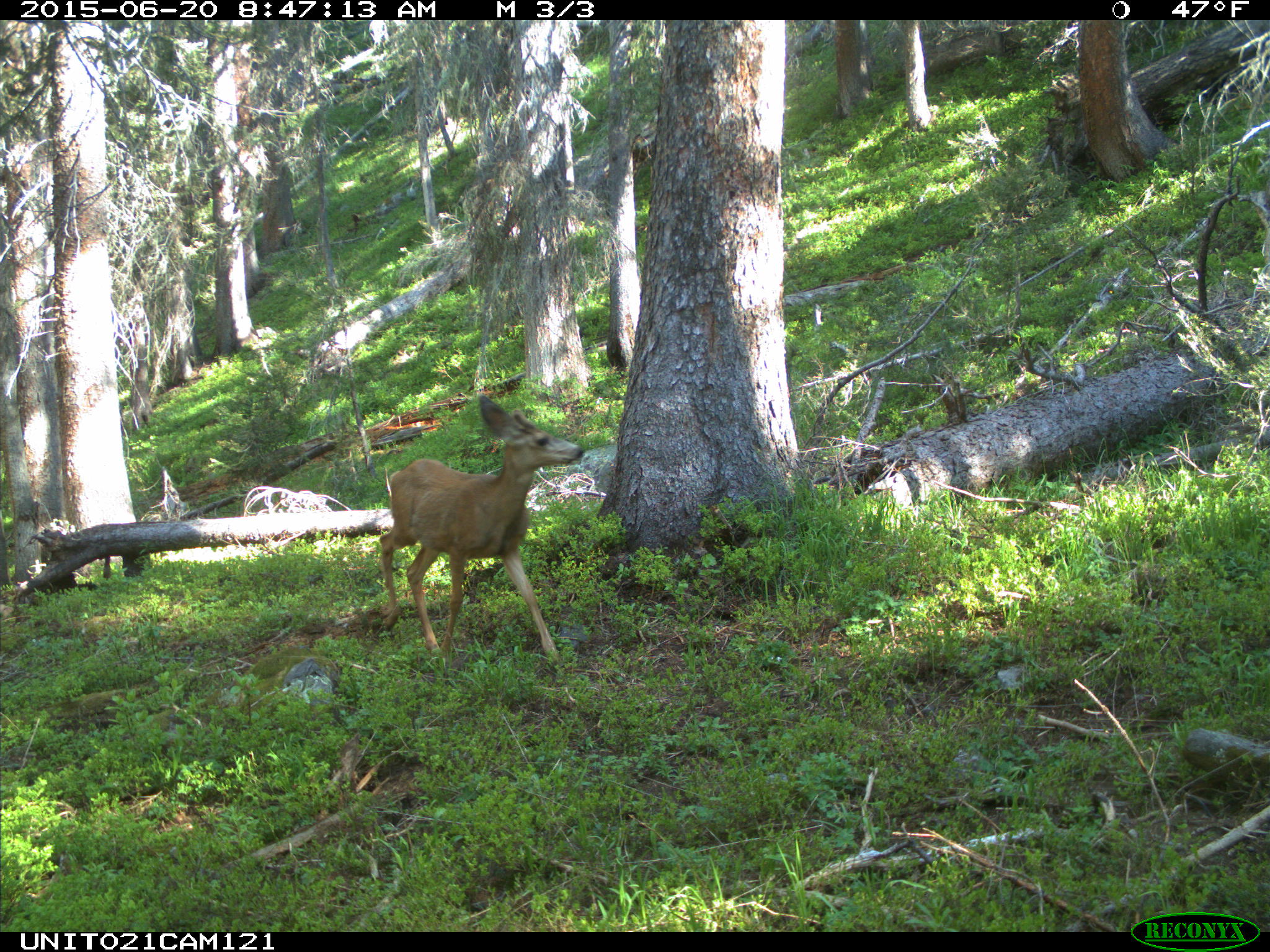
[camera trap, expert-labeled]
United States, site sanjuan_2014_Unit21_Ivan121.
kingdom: Animalia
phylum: Chordata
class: Mammalia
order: Artiodactyla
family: Cervidae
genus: Odocoileus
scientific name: Odocoileus hemionus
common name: mule deer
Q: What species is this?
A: Odocoileus hemionus (mule deer).